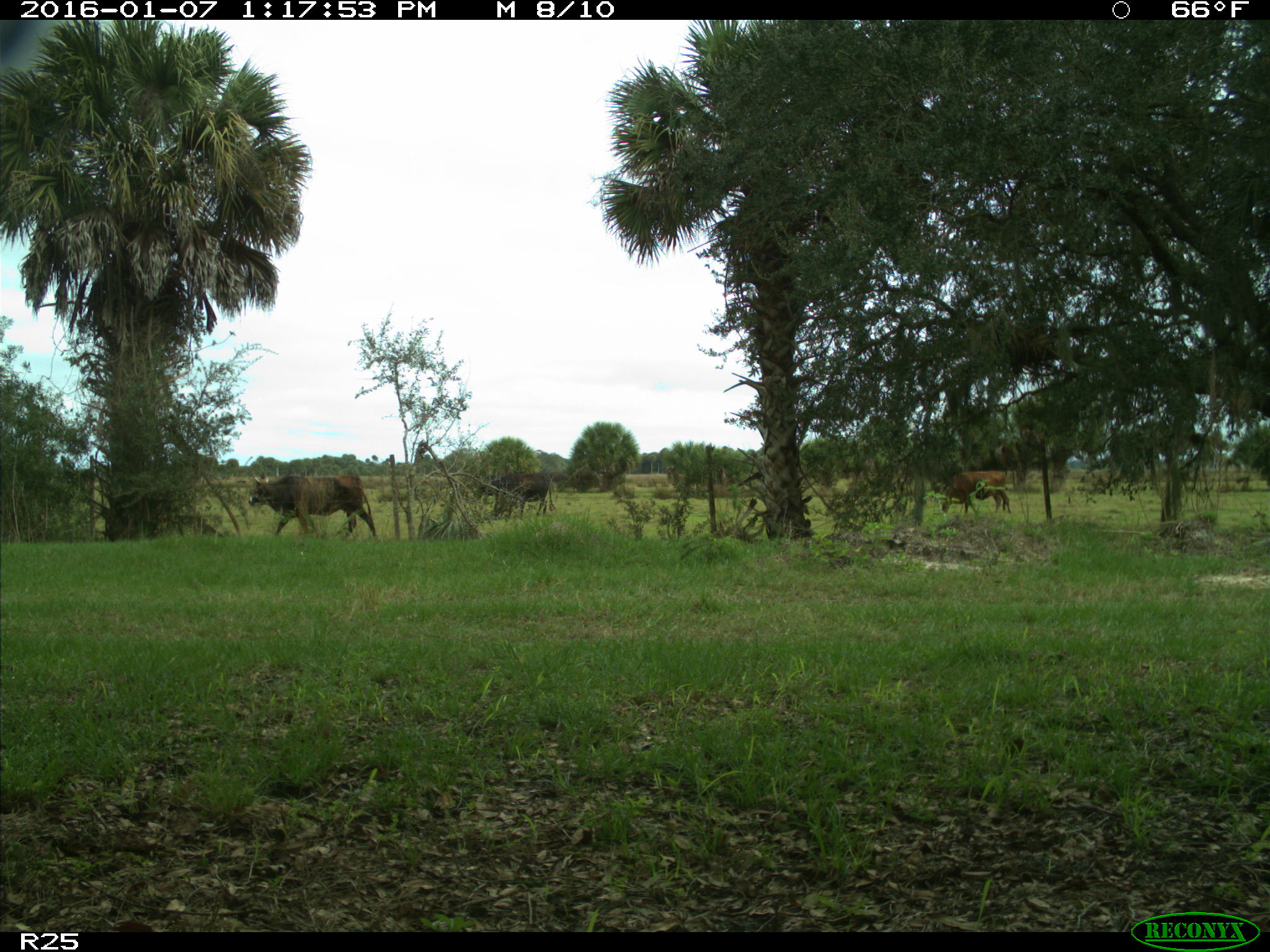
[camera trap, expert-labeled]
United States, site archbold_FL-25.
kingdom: Animalia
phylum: Chordata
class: Mammalia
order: Artiodactyla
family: Bovidae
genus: Bos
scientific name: Bos taurus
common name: domestic cow